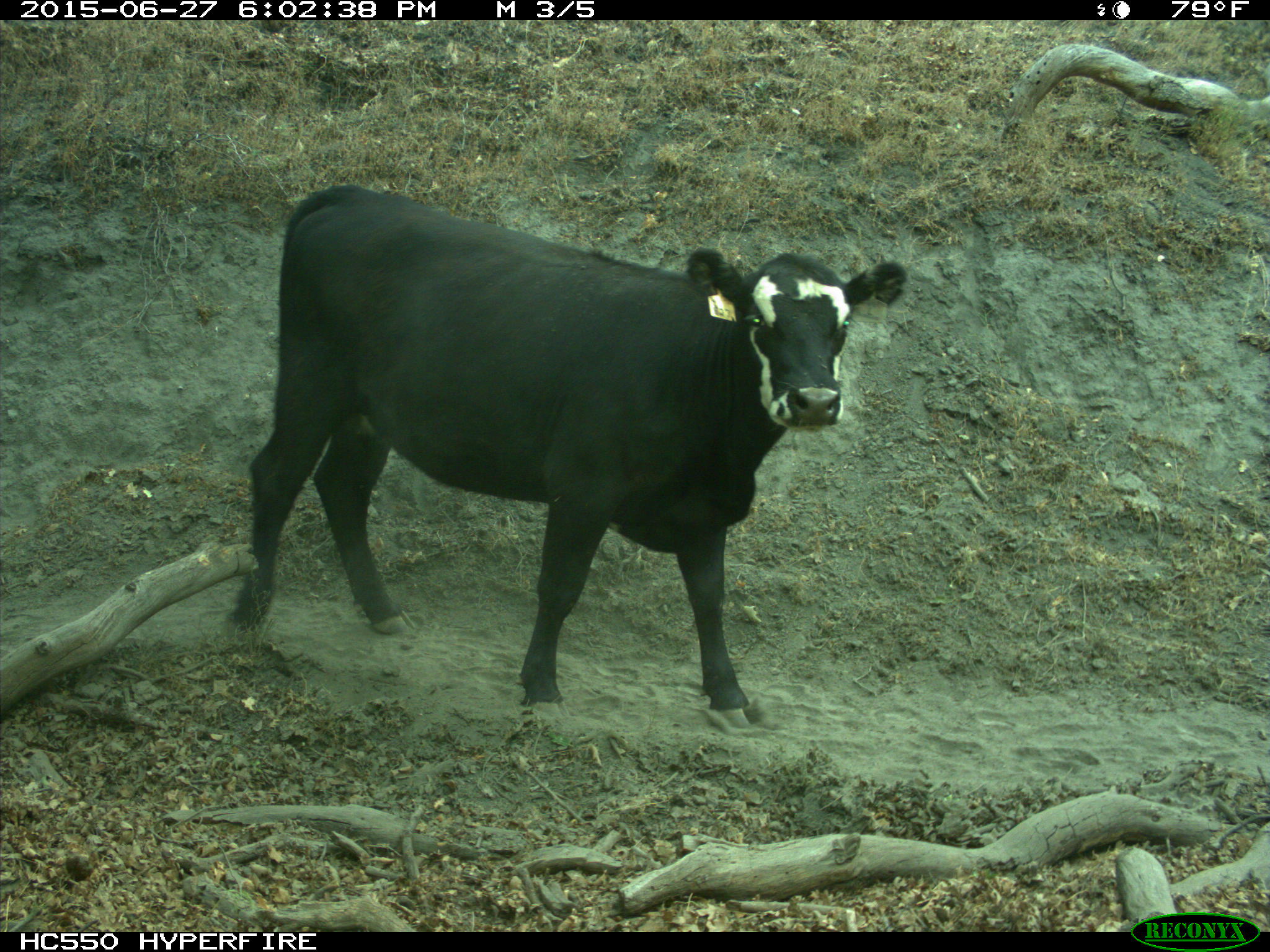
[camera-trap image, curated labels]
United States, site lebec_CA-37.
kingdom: Animalia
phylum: Chordata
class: Mammalia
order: Artiodactyla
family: Bovidae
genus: Bos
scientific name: Bos taurus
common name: domestic cow